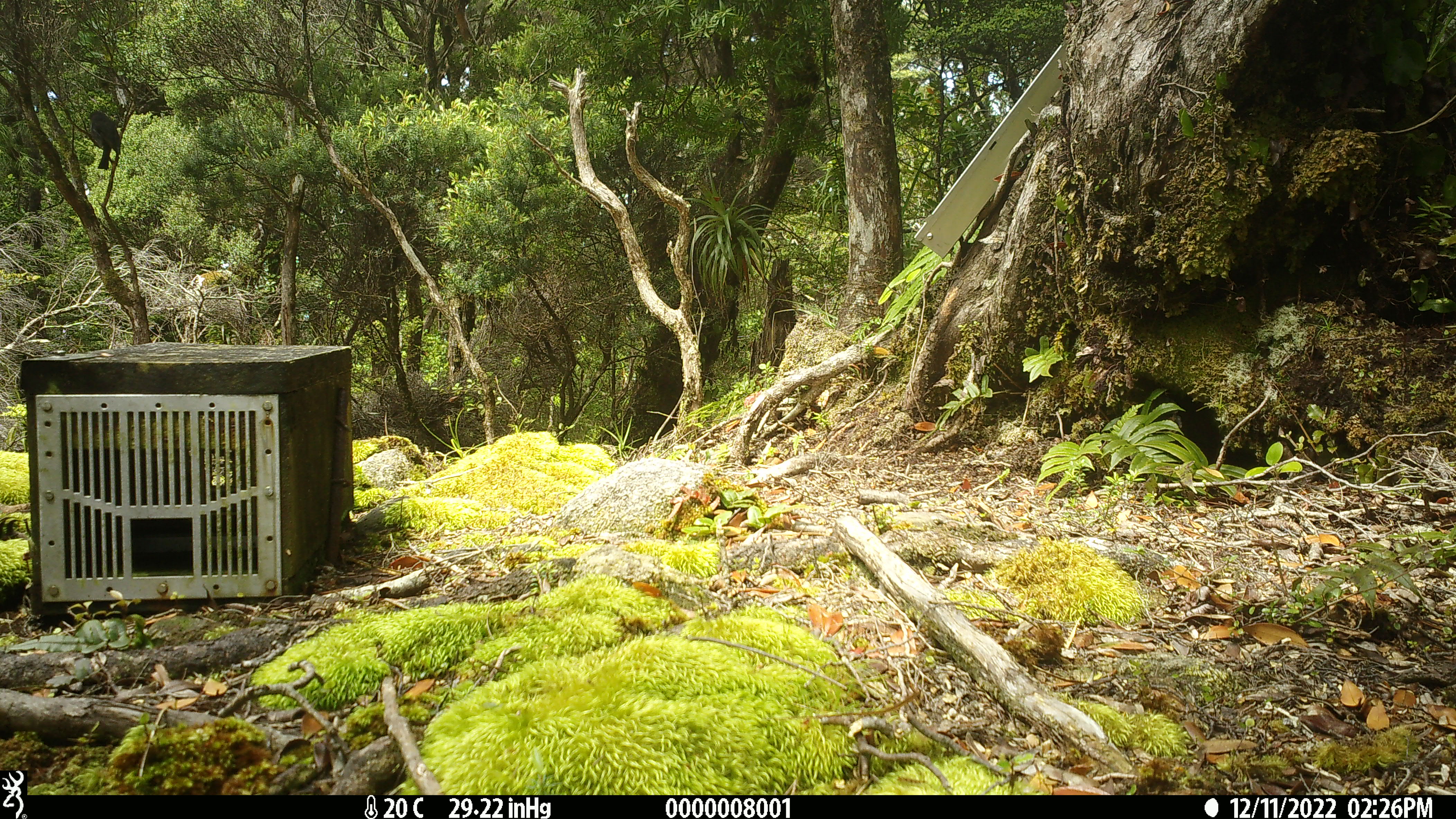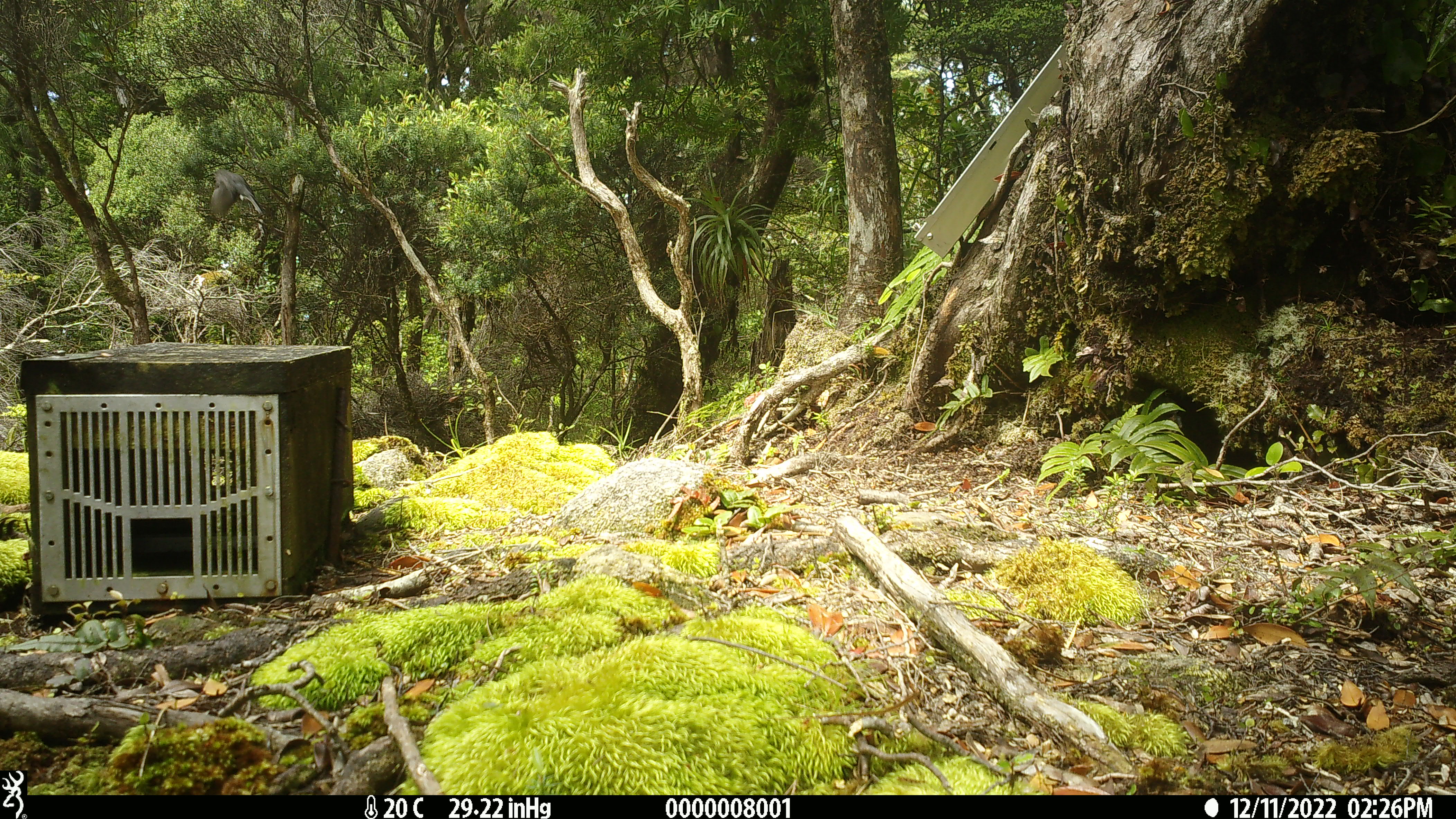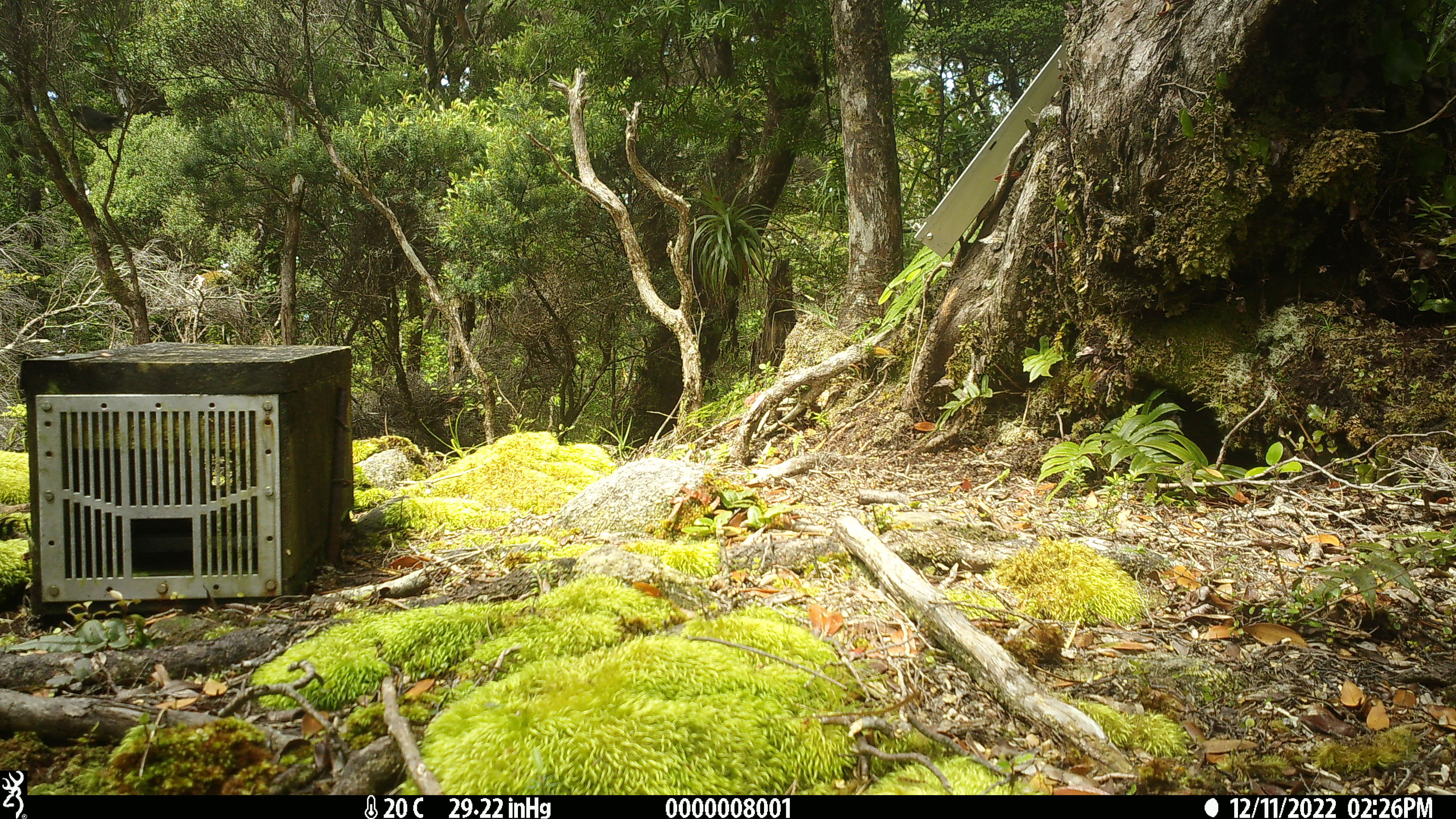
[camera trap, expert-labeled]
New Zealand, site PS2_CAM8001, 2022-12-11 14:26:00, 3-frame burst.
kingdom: Animalia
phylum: Chordata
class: Aves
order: Passeriformes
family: Petroicidae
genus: Petroica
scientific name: Petroica australis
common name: new zealand robin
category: robin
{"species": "robin (new zealand robin) (Petroica australis)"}